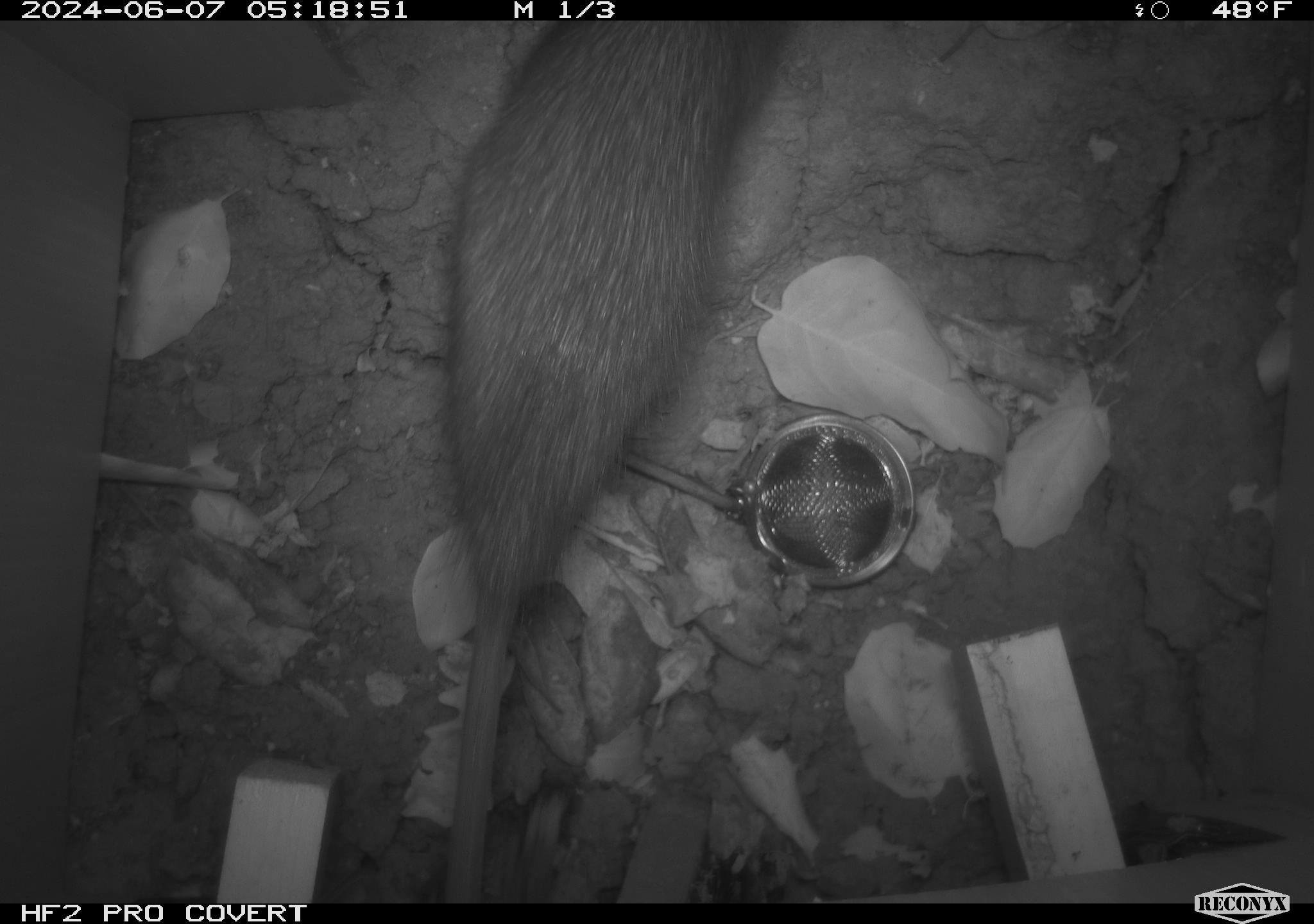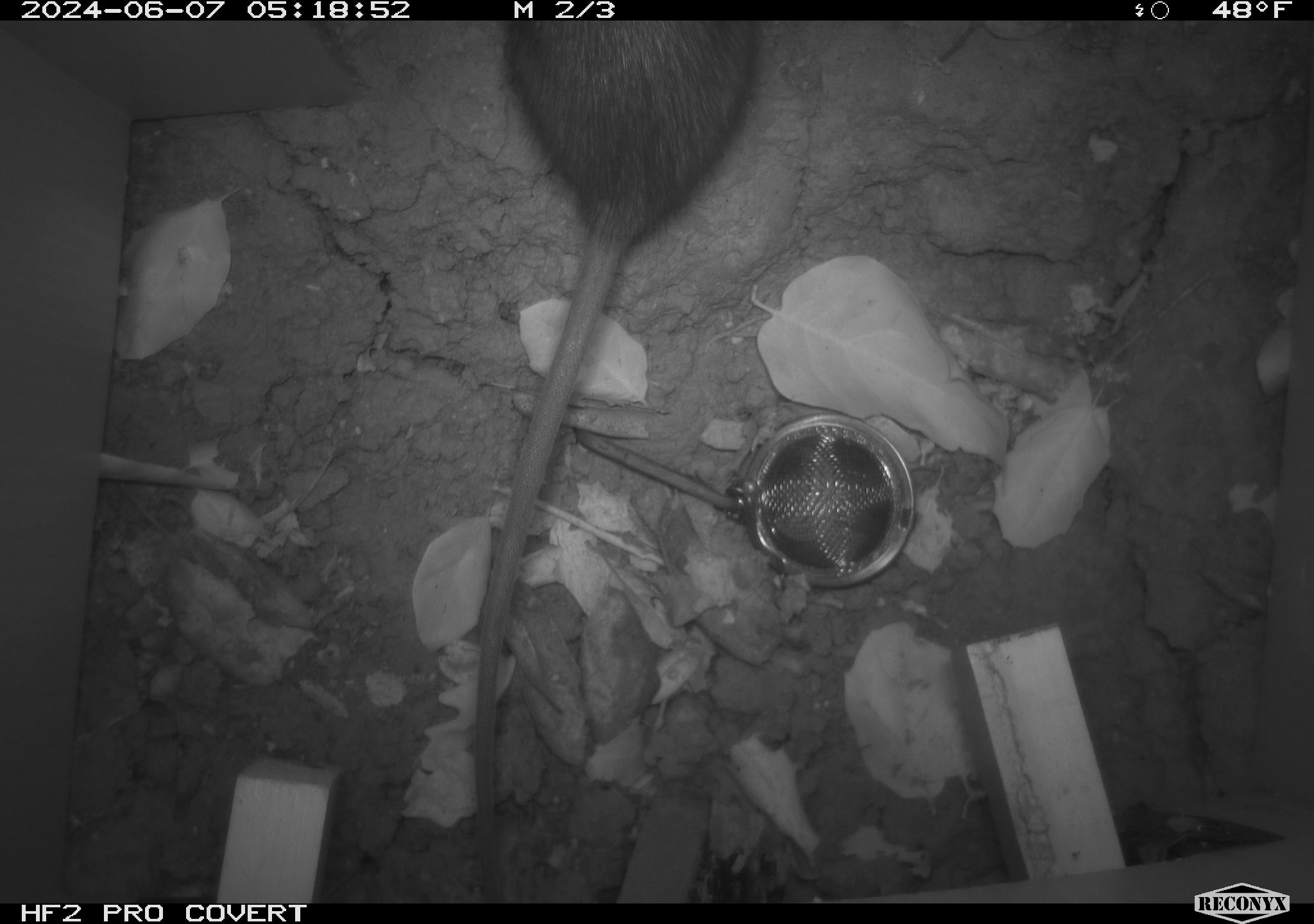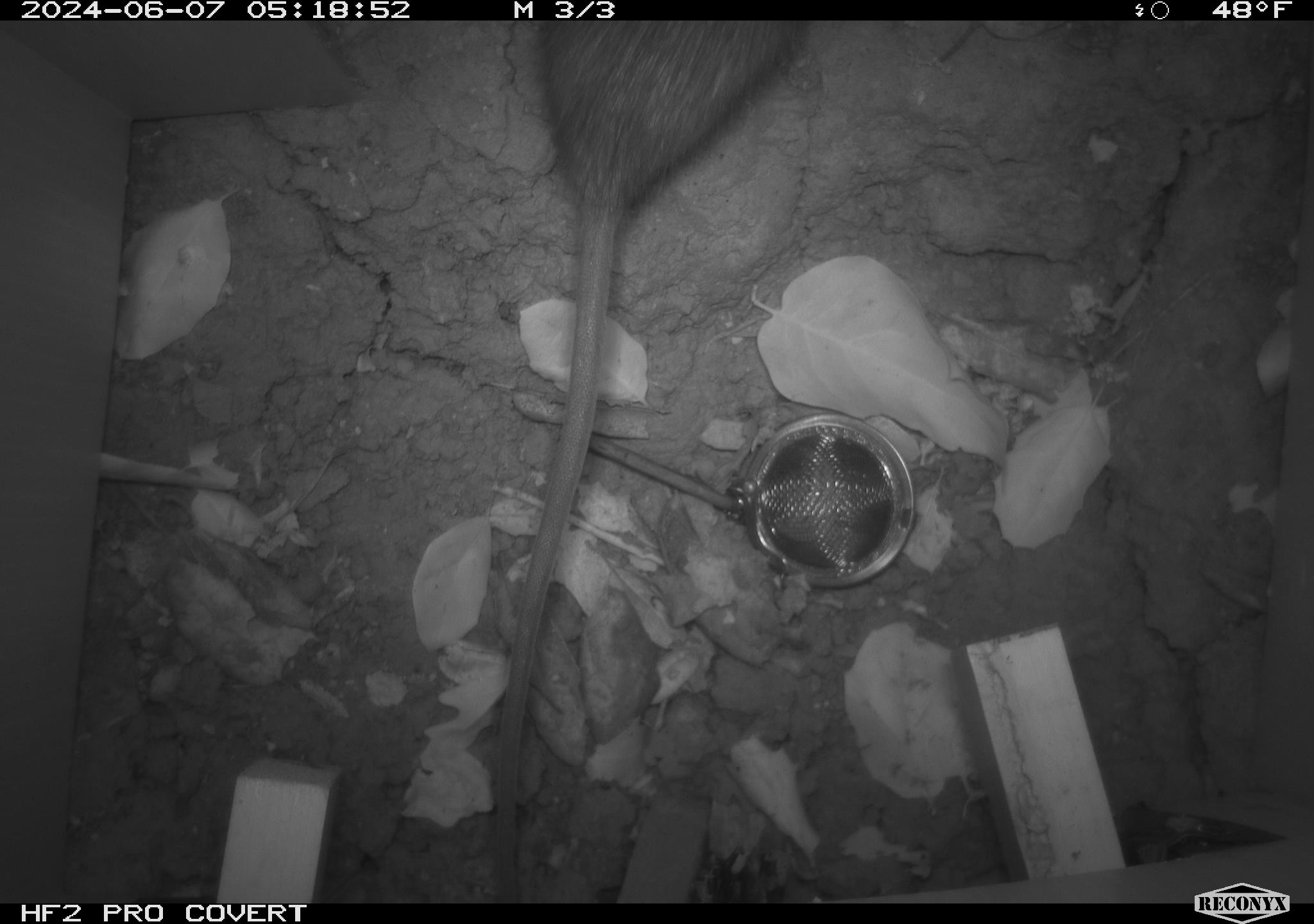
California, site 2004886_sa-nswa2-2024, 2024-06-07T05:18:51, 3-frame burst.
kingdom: Animalia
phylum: Chordata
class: Mammalia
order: Rodentia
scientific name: Rodentia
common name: rodent